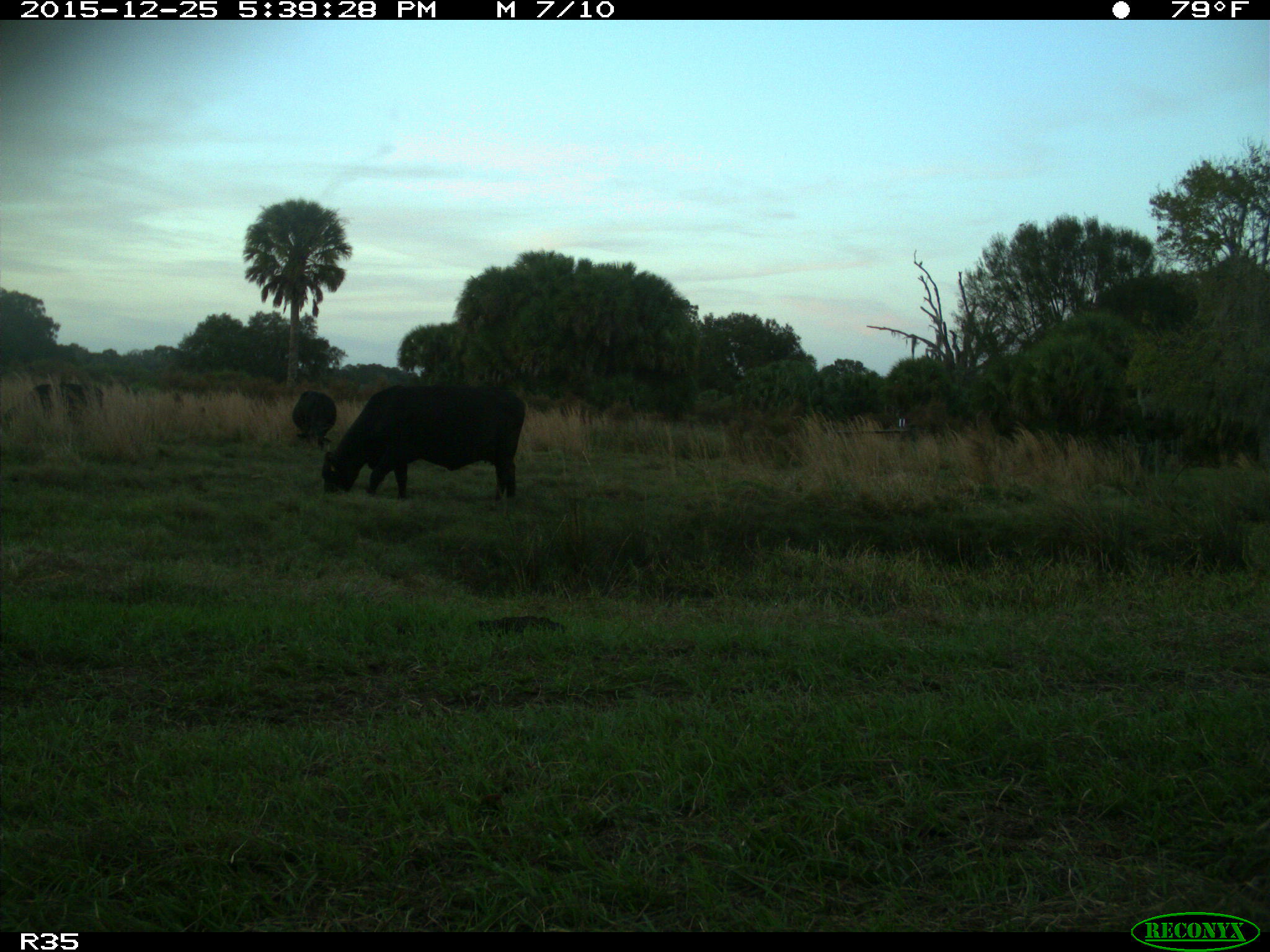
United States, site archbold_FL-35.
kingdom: Animalia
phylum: Chordata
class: Mammalia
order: Artiodactyla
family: Bovidae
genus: Bos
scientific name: Bos taurus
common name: domestic cow